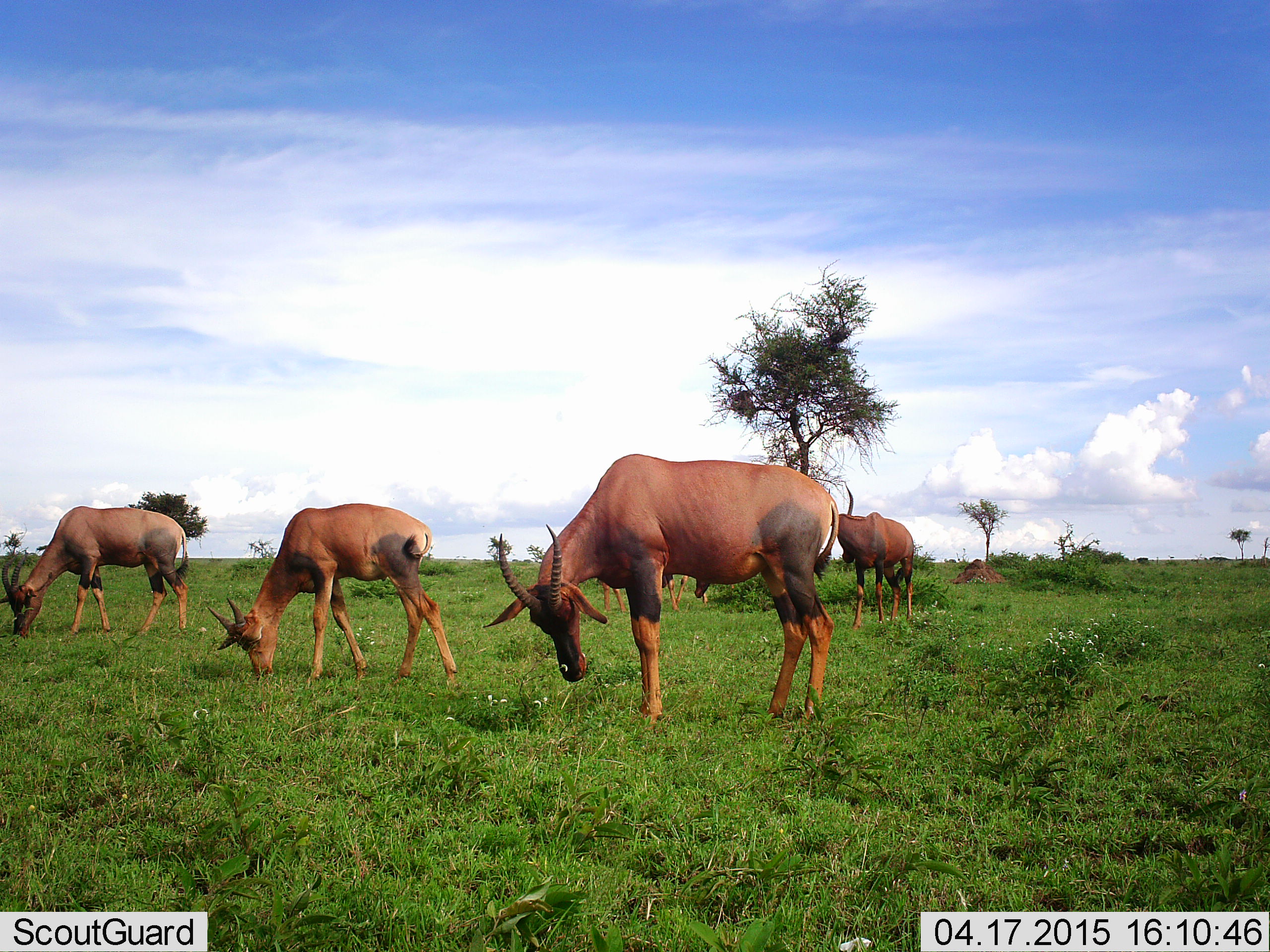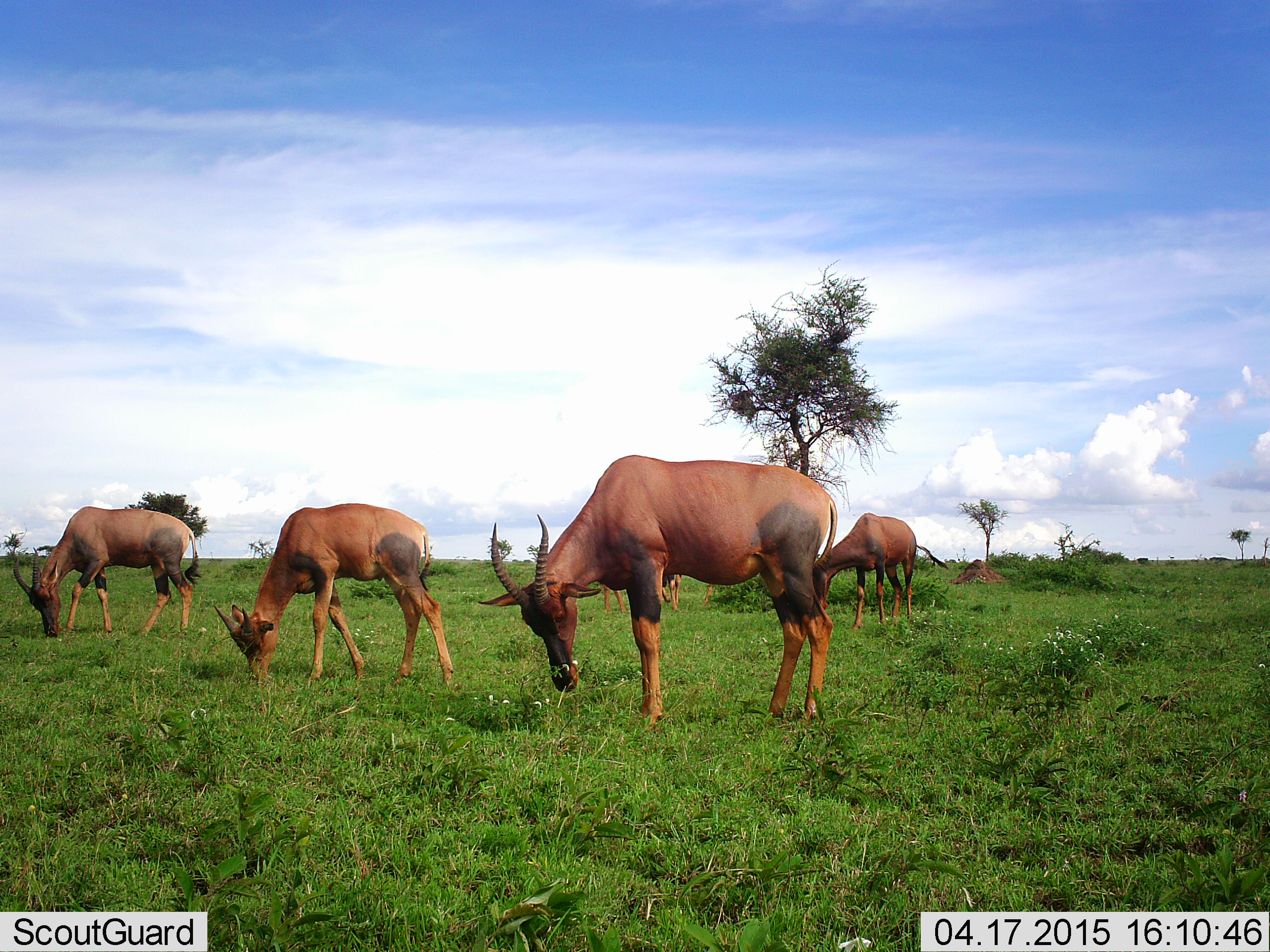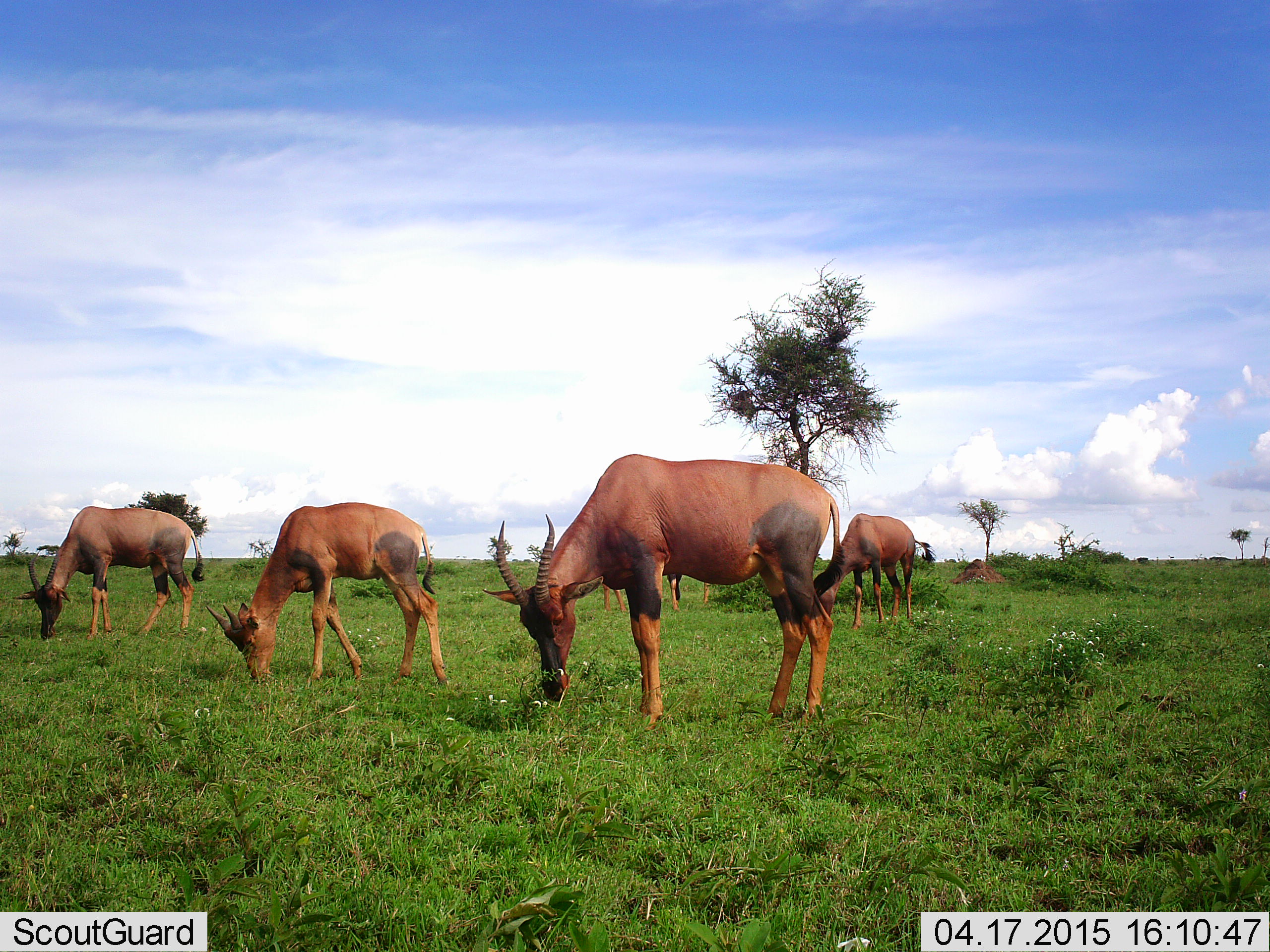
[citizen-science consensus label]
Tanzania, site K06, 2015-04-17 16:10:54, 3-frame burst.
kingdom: Animalia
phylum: Chordata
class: Mammalia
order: Artiodactyla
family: Bovidae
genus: Damaliscus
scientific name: Damaliscus lunatus jimela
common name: topi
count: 5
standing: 50%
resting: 0%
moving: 0%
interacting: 0%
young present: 0%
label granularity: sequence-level